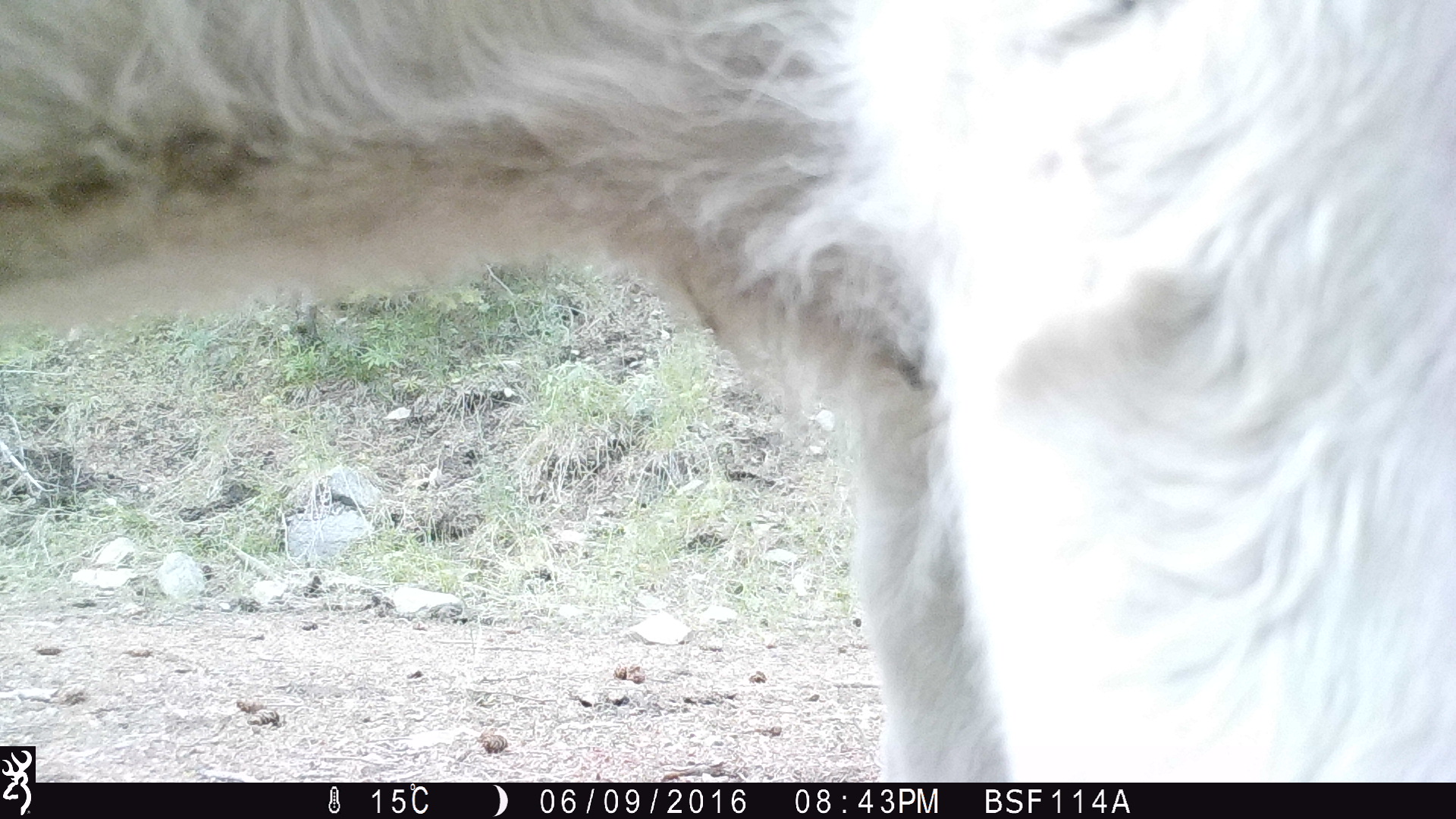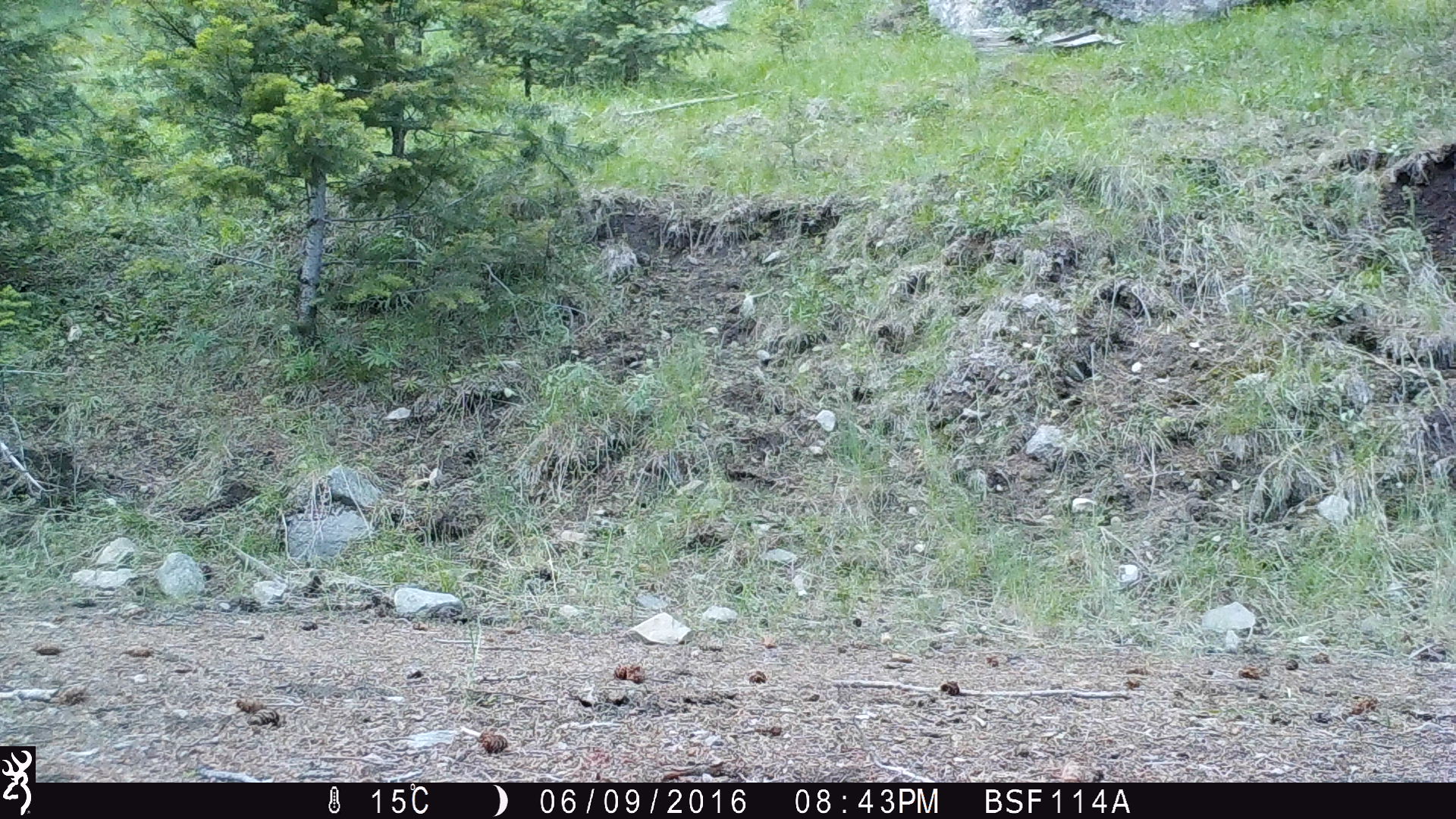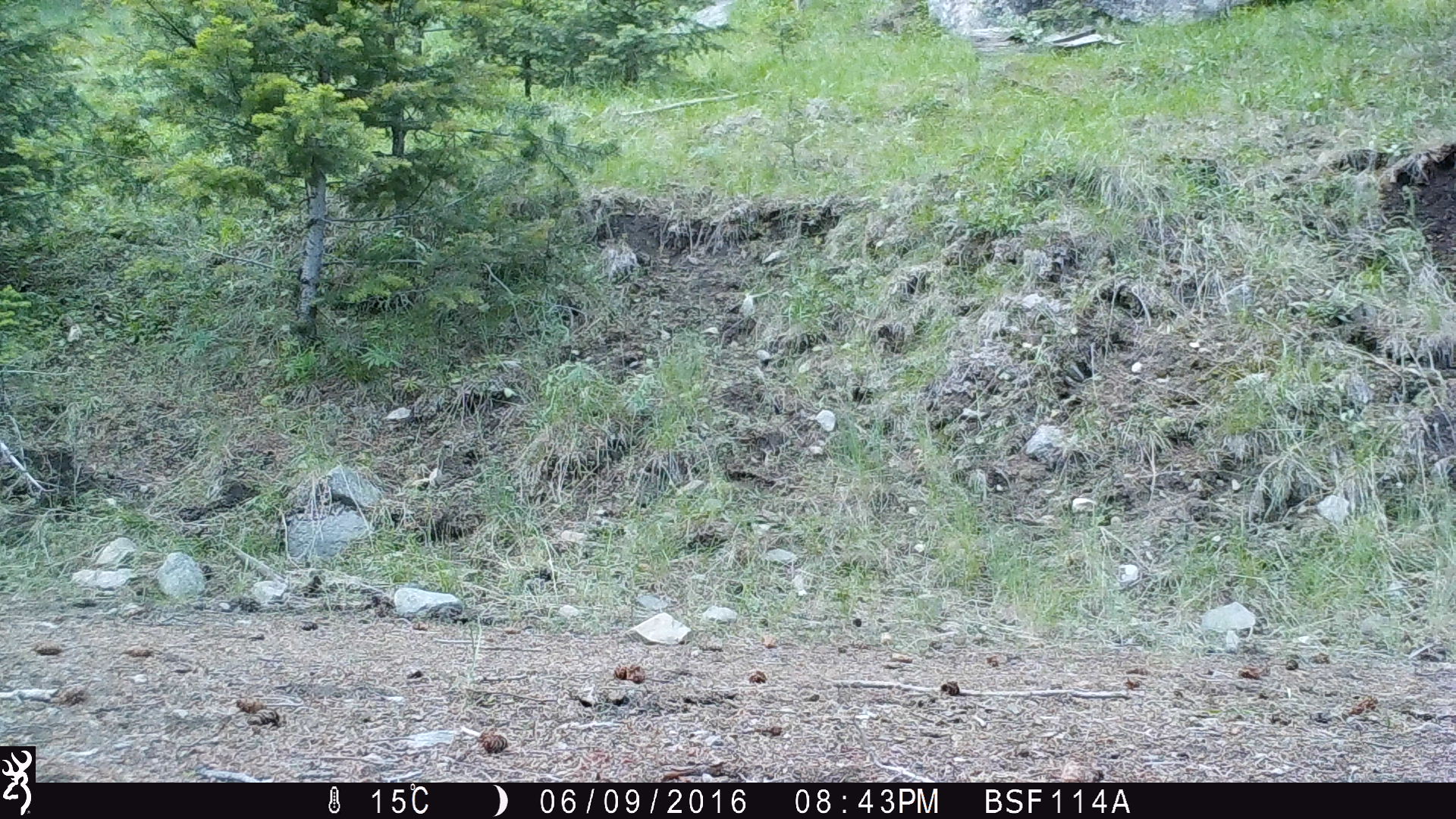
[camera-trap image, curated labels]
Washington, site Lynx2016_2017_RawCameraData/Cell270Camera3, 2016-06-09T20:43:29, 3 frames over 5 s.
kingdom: Animalia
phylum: Chordata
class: Mammalia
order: Artiodactyla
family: Bovidae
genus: Bos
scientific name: Bos taurus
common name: domestic cattle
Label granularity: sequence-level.